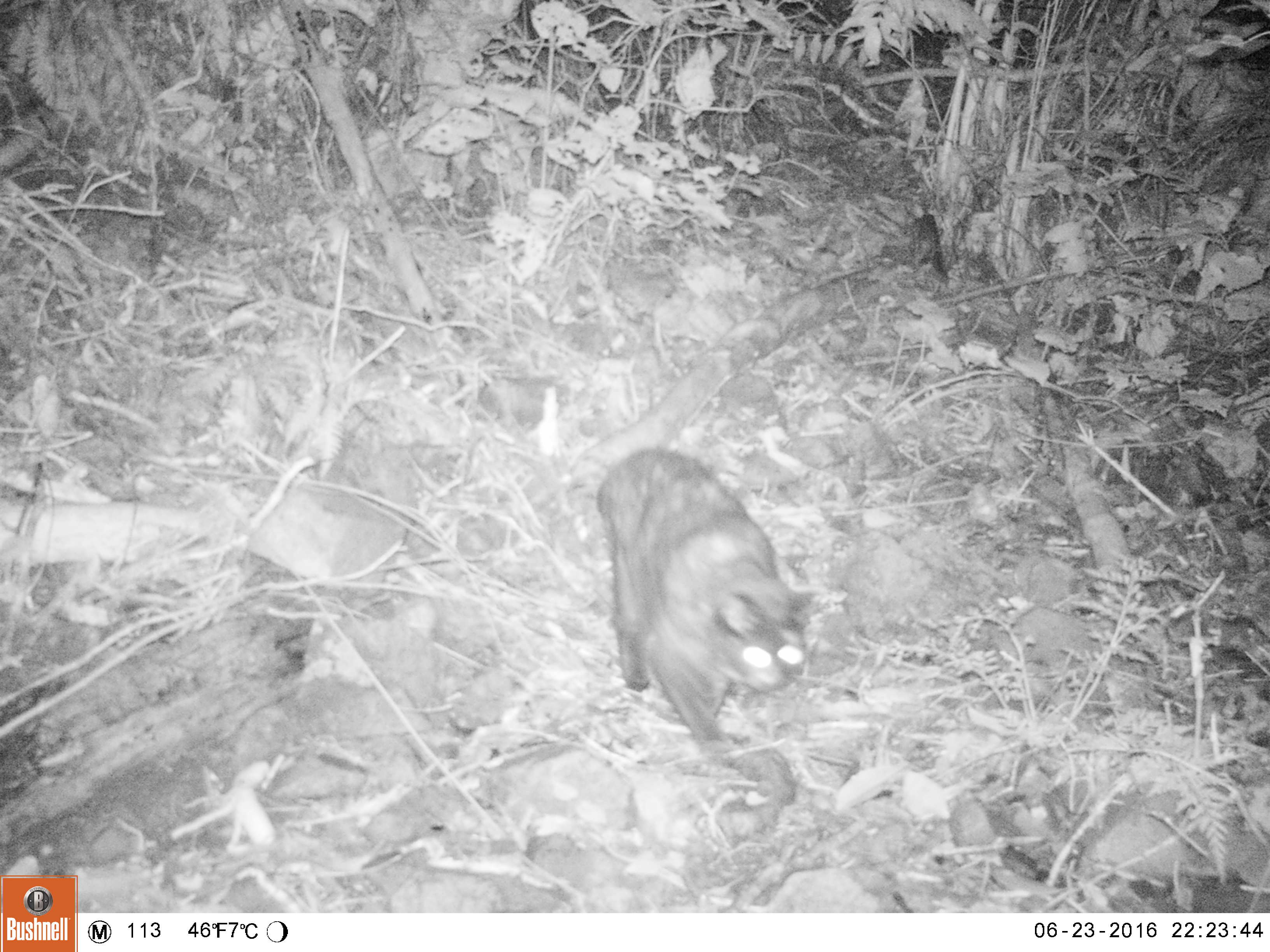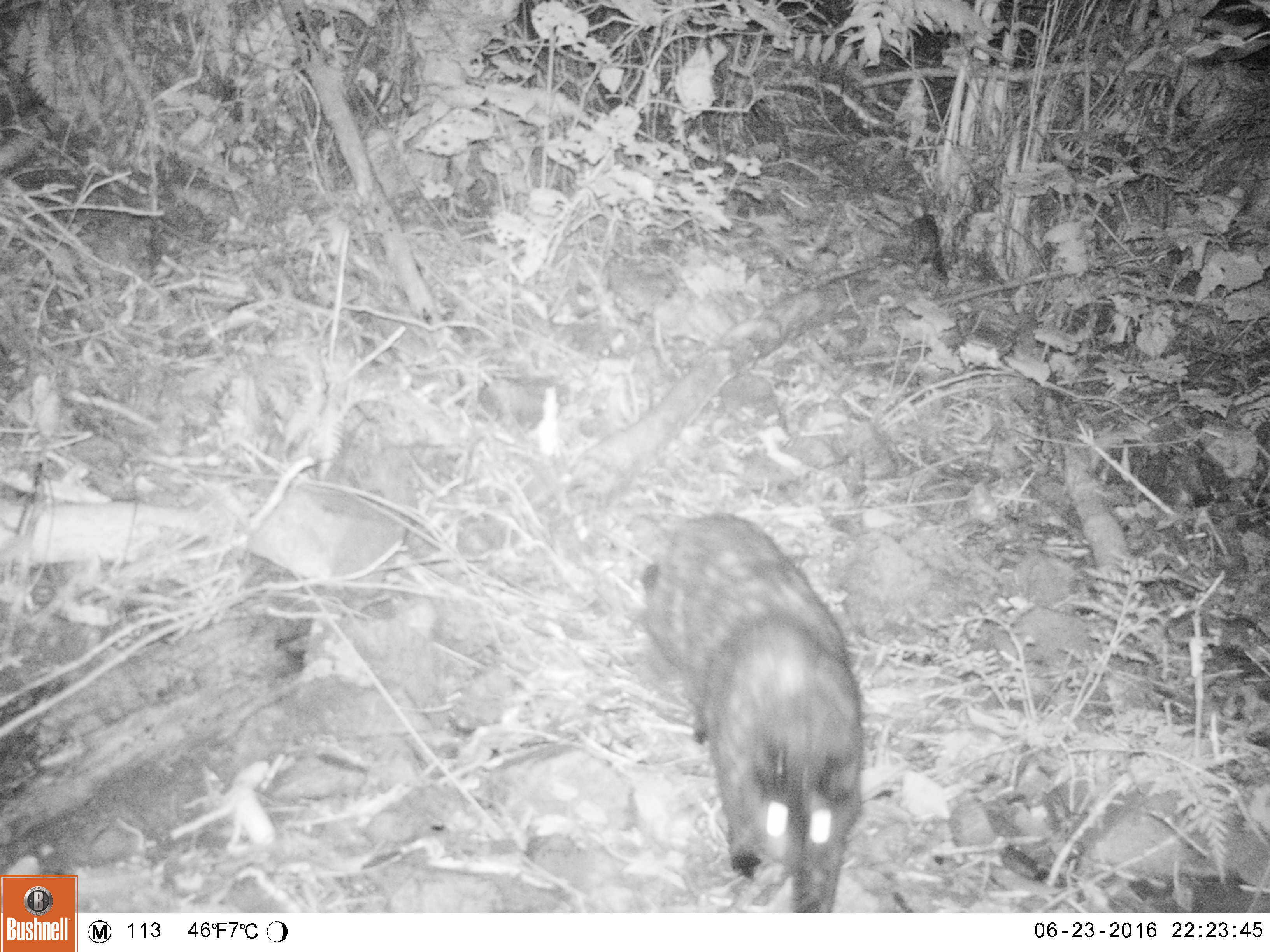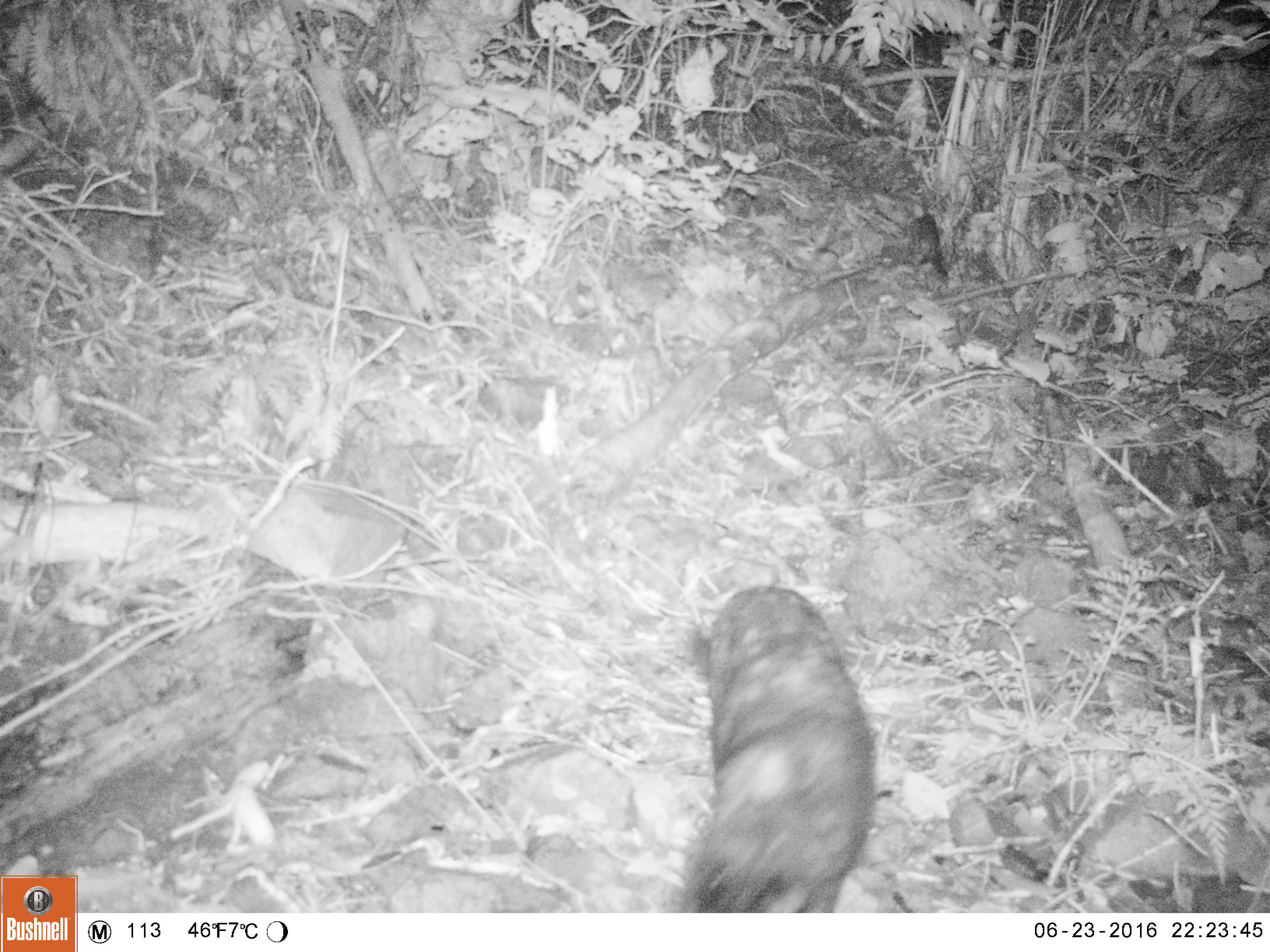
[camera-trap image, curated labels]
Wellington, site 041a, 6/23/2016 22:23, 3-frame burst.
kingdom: Animalia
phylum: Chordata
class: Mammalia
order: Carnivora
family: Felidae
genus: Felis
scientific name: Felis catus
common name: cat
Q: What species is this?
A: Cat (Felis catus).